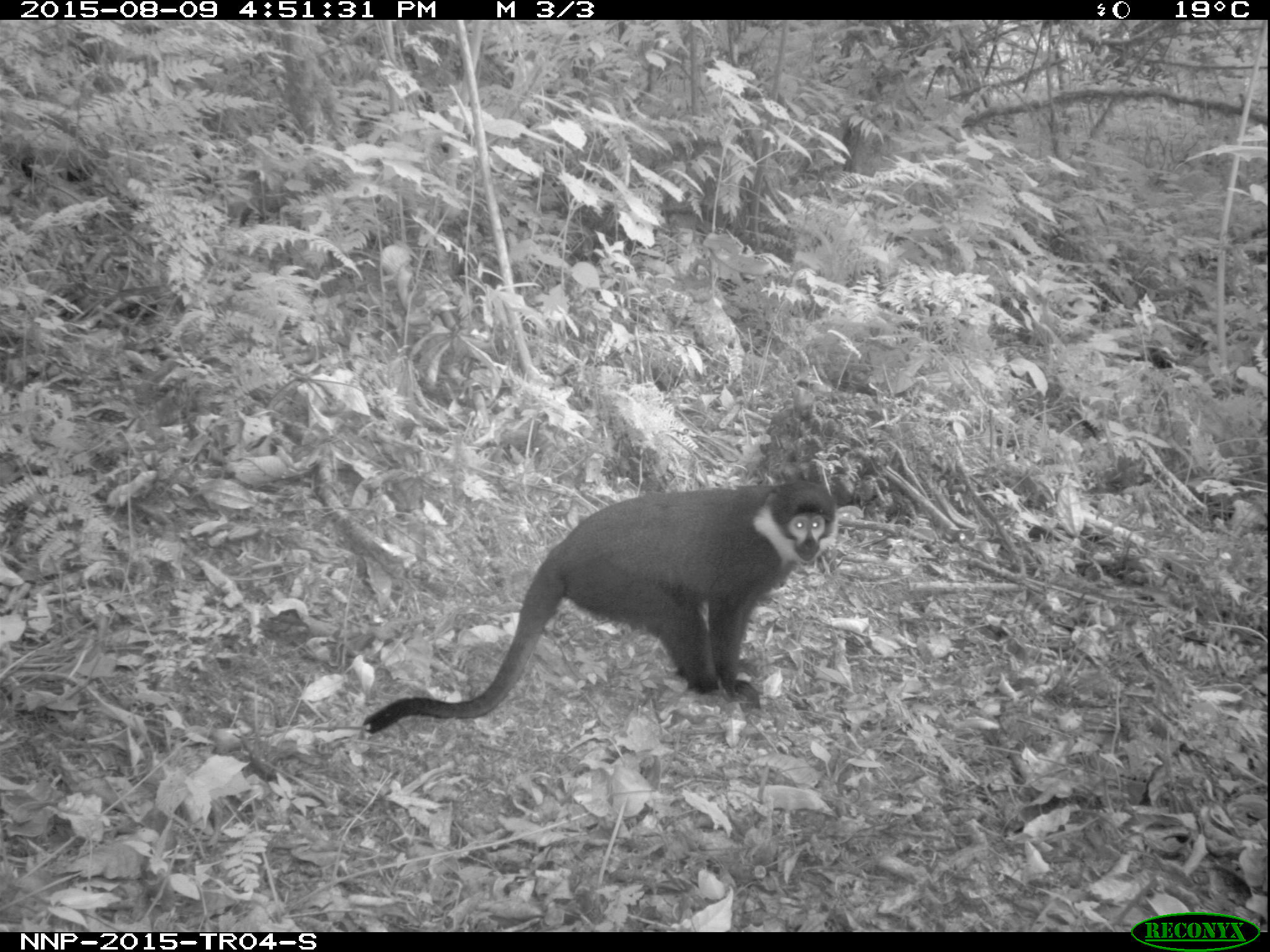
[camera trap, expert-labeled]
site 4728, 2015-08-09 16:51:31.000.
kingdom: Animalia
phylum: Chordata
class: Mammalia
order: Primates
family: Cercopithecidae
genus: Allochrocebus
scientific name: Allochrocebus lhoesti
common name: l'hoest's monkey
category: cercopithecus lhoesti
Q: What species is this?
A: Cercopithecus lhoesti (l'hoest's monkey) (Allochrocebus lhoesti).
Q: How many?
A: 1.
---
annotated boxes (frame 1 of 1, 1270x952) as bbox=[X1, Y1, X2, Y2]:
cercopithecus lhoesti: bbox=[358, 481, 836, 736]